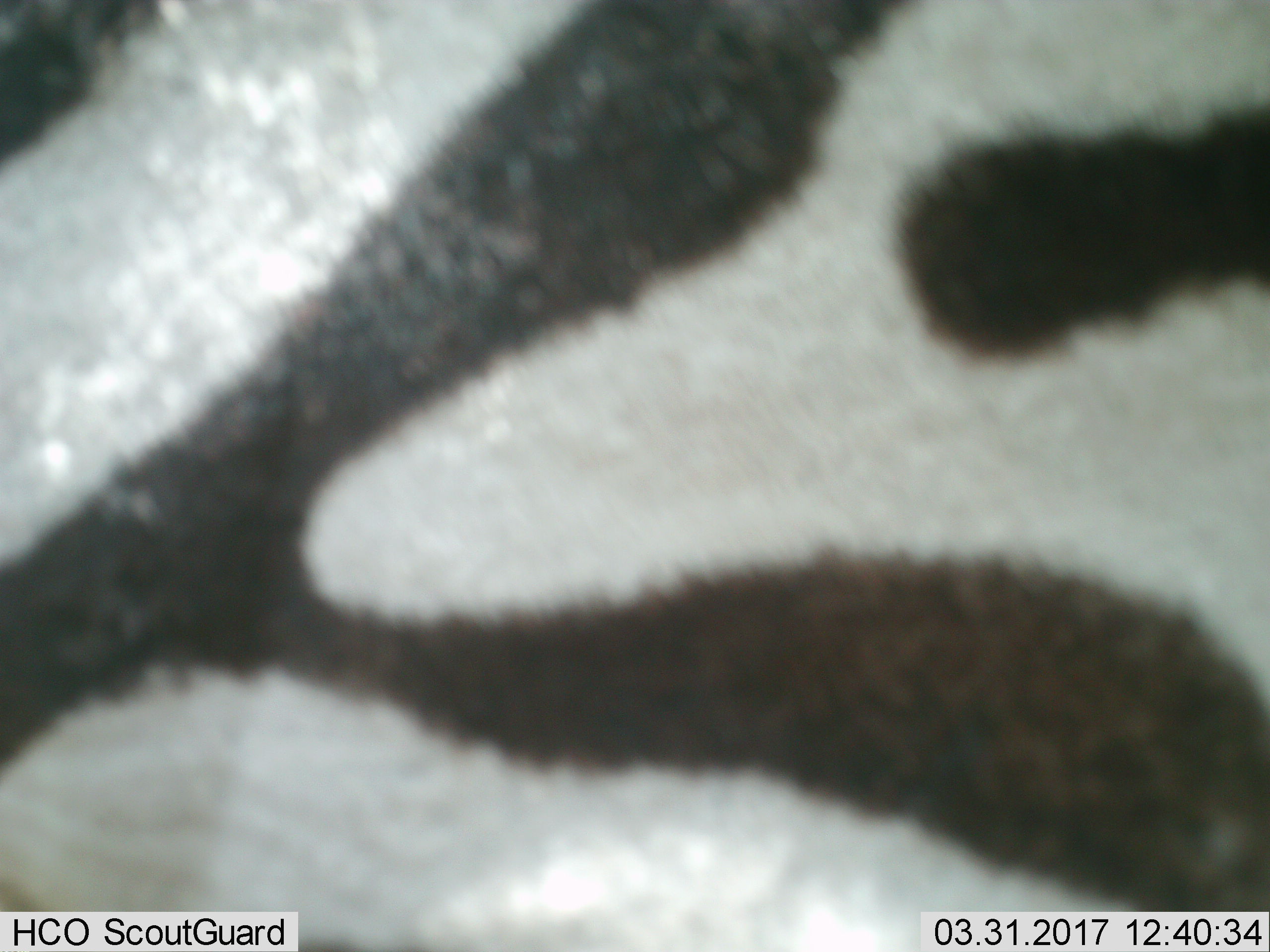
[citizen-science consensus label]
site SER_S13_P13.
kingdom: Animalia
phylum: Chordata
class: Mammalia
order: Perissodactyla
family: Equidae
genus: Equus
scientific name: Equus quagga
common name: plains zebra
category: zebraplains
Zebraplains (plains zebra) (Equus quagga), count 1. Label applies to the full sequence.